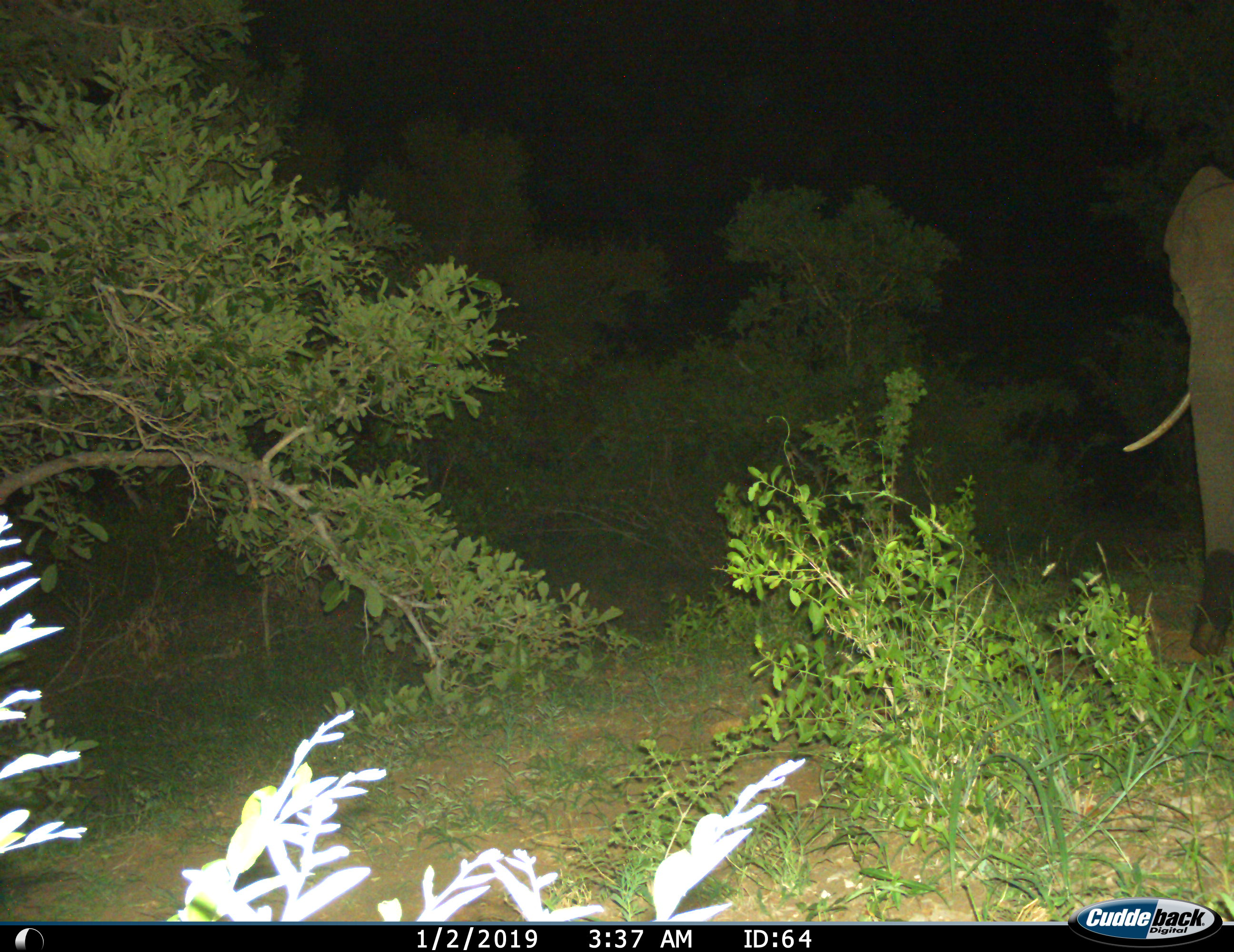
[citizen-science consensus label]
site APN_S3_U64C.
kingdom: Animalia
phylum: Chordata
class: Mammalia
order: Proboscidea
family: Elephantidae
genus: Loxodonta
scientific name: Loxodonta africana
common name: african bush elephant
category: elephant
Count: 1.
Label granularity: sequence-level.